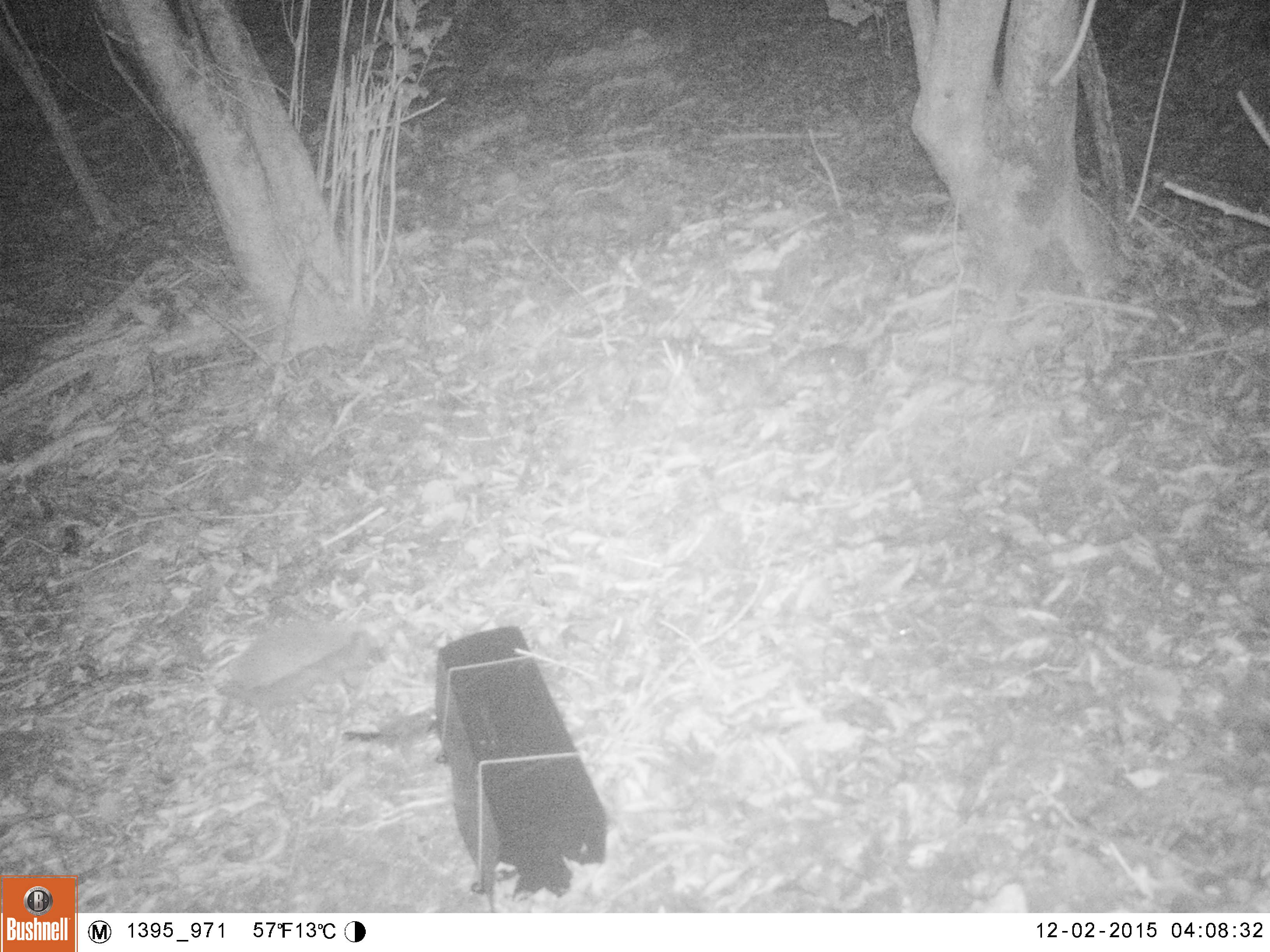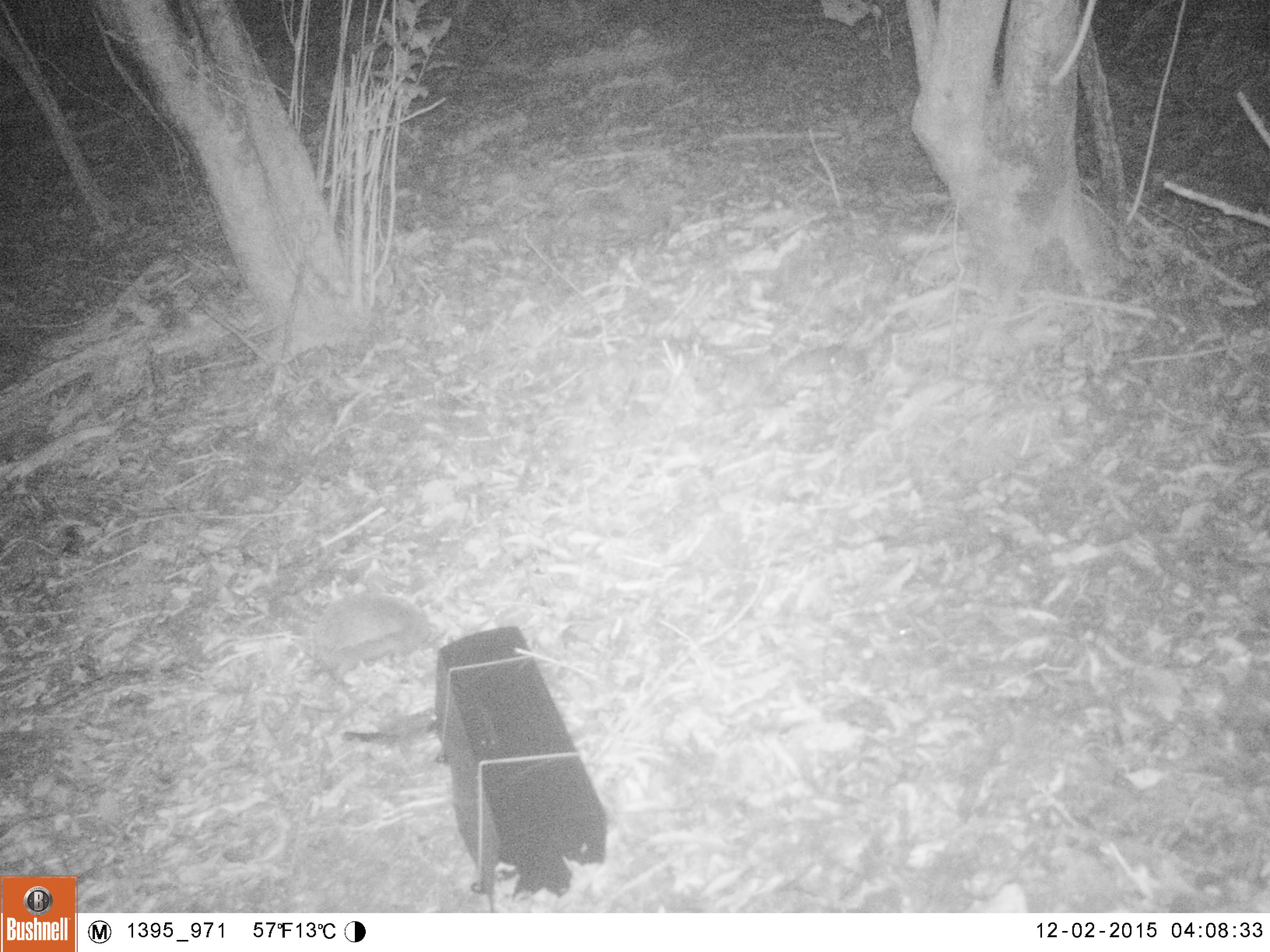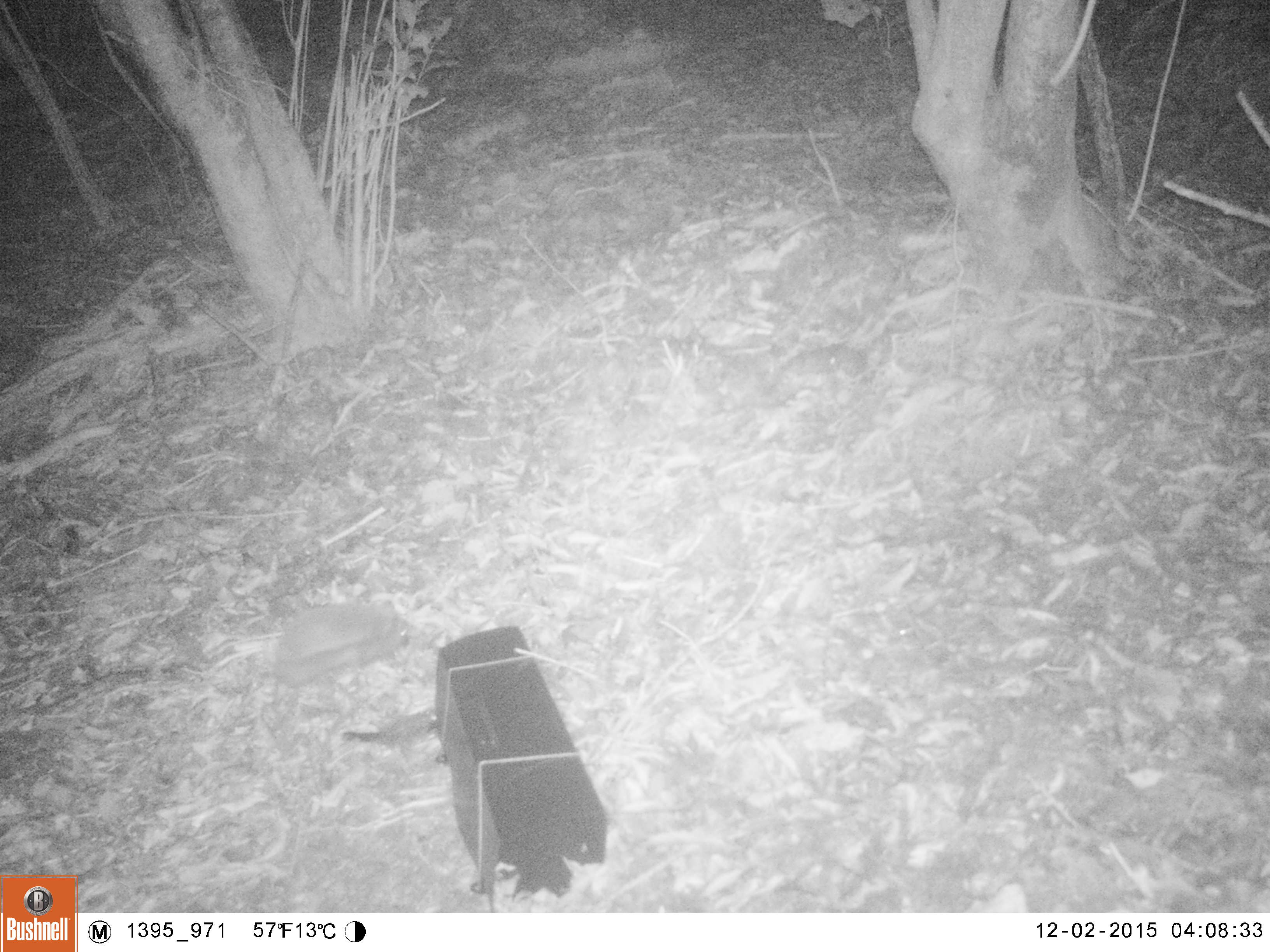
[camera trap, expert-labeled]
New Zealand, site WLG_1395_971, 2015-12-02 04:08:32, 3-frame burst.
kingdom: Animalia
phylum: Chordata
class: Mammalia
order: Eulipotyphla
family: Erinaceidae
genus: Erinaceus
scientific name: Erinaceus europaeus europaeus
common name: european hedgehog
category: hedgehog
Hedgehog (european hedgehog) (Erinaceus europaeus europaeus).